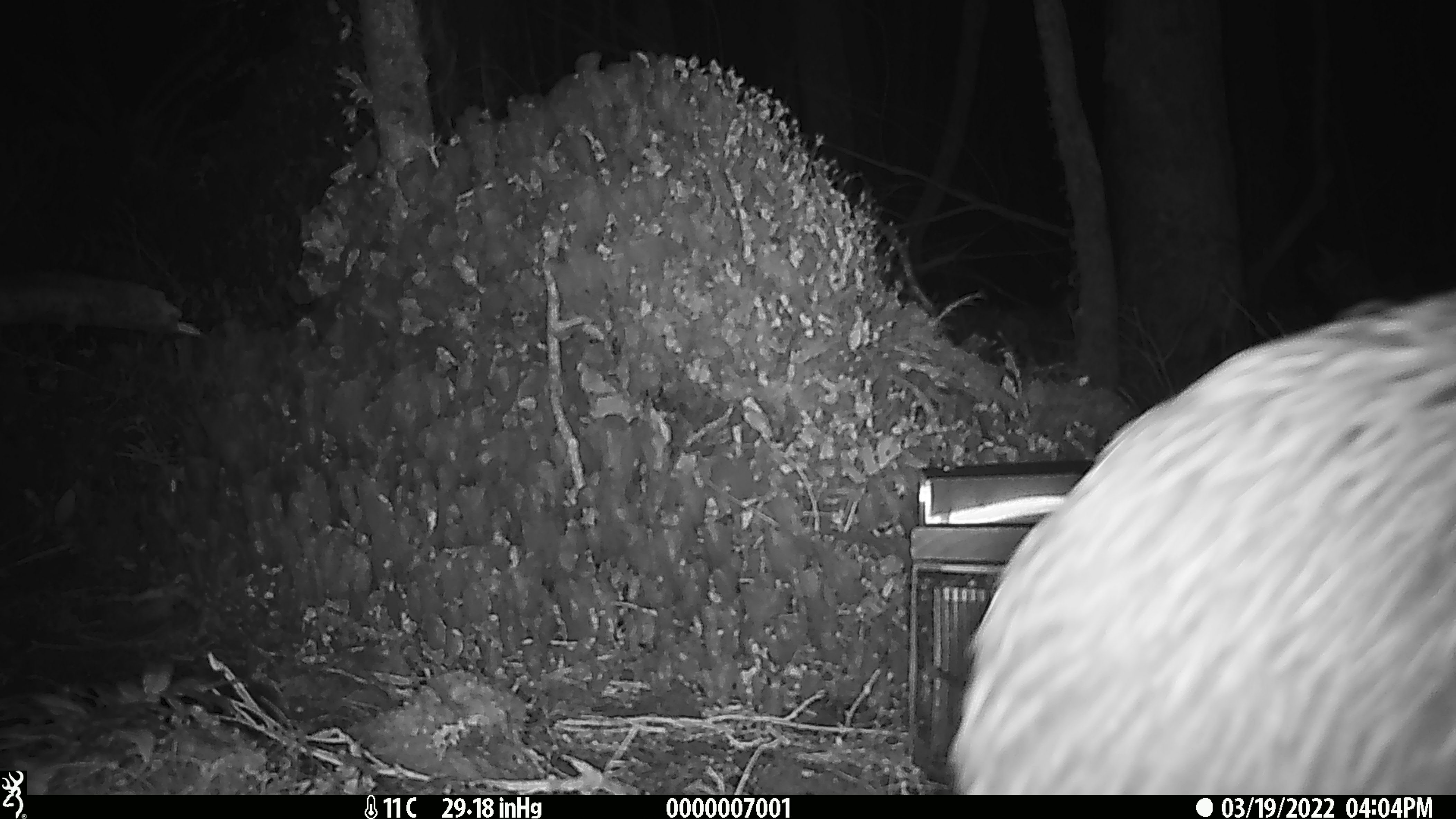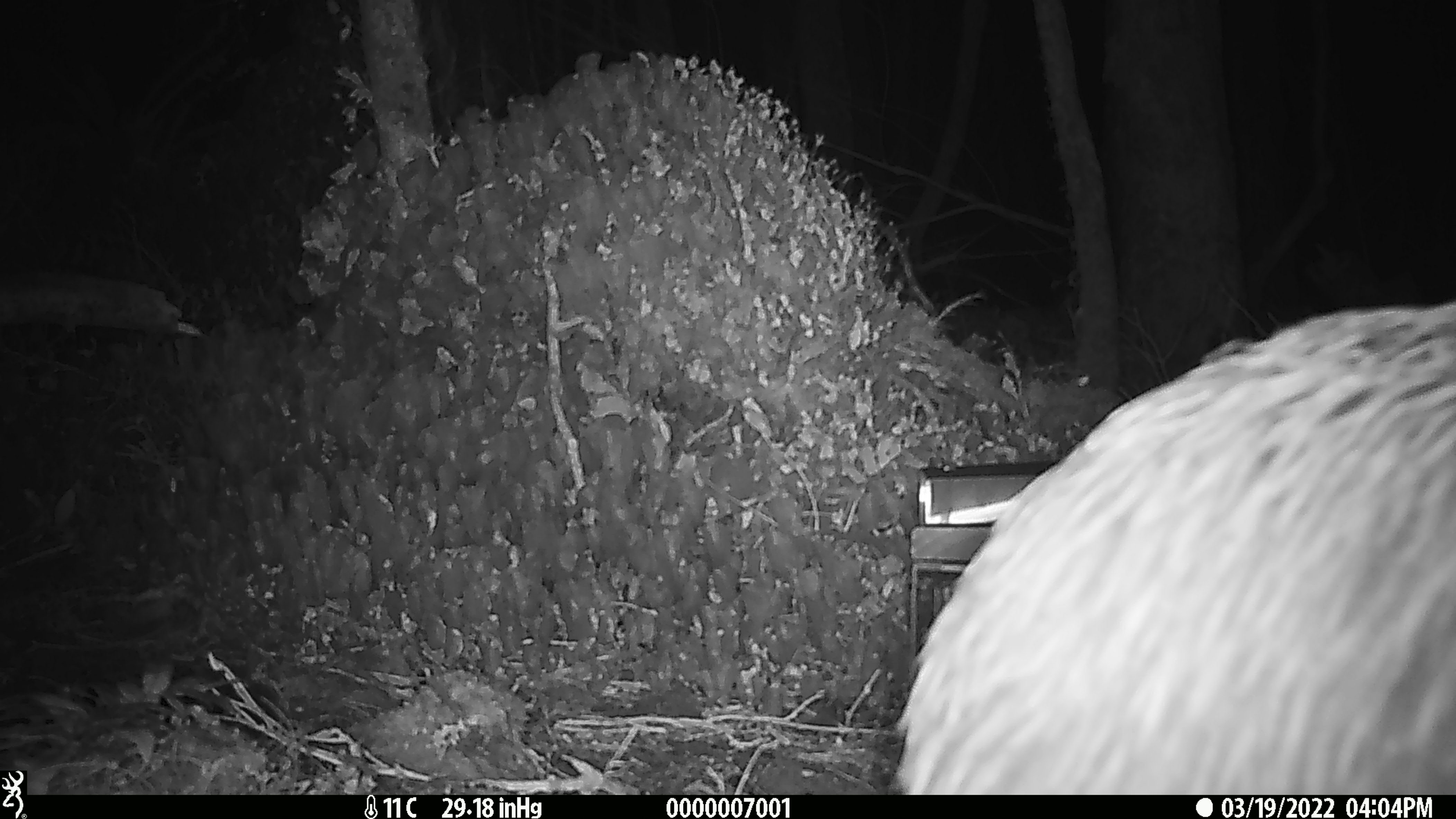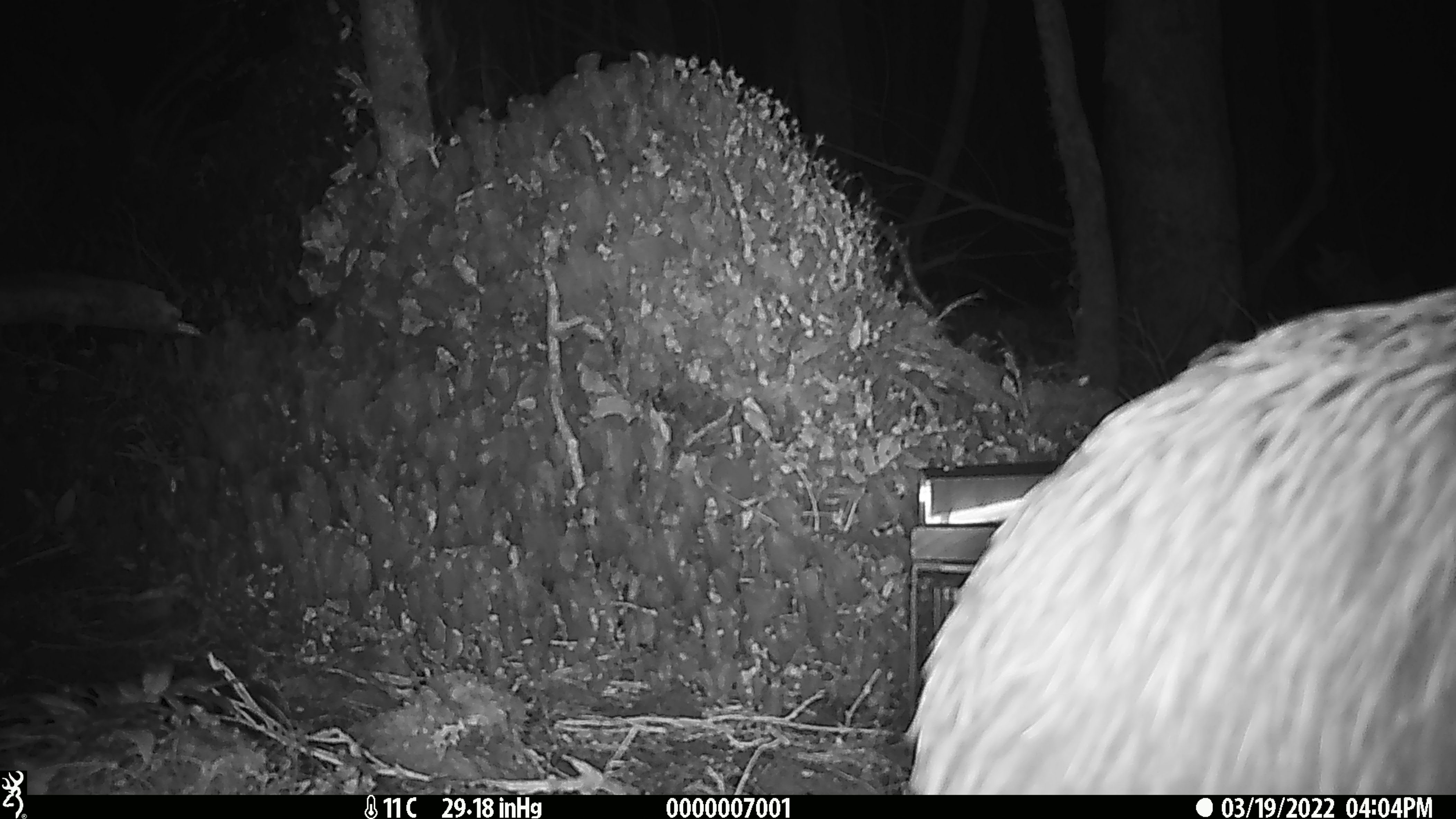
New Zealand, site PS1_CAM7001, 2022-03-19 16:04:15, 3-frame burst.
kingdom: Animalia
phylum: Chordata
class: Aves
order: Apterygiformes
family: Apterygidae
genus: Apteryx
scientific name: Apteryx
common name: kiwi